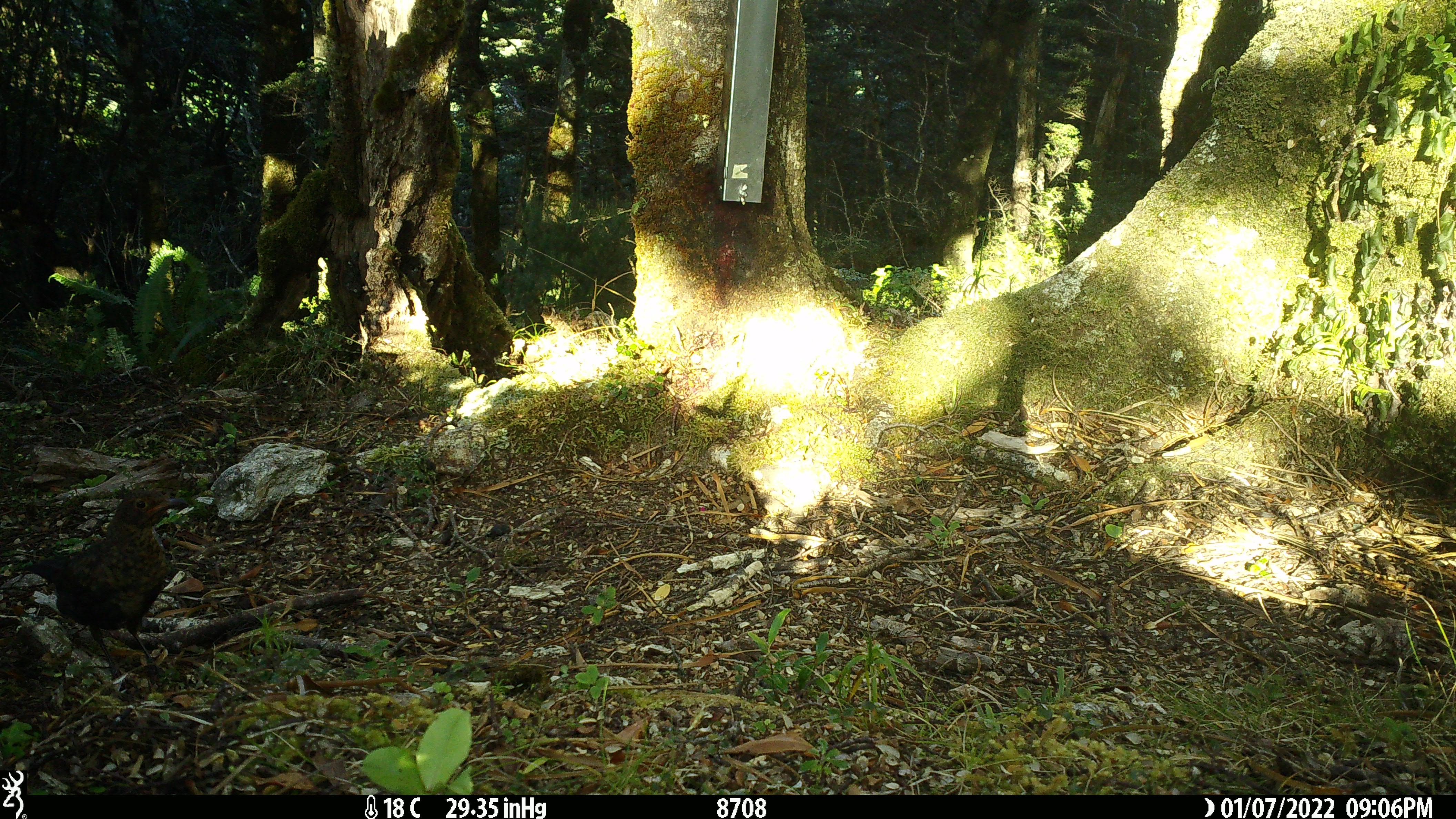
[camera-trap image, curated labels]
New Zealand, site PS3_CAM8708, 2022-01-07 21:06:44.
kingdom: Animalia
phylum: Chordata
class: Aves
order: Passeriformes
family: Turdidae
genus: Turdus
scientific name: Turdus merula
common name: eurasian blackbird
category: blackbird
Blackbird (eurasian blackbird) (Turdus merula).